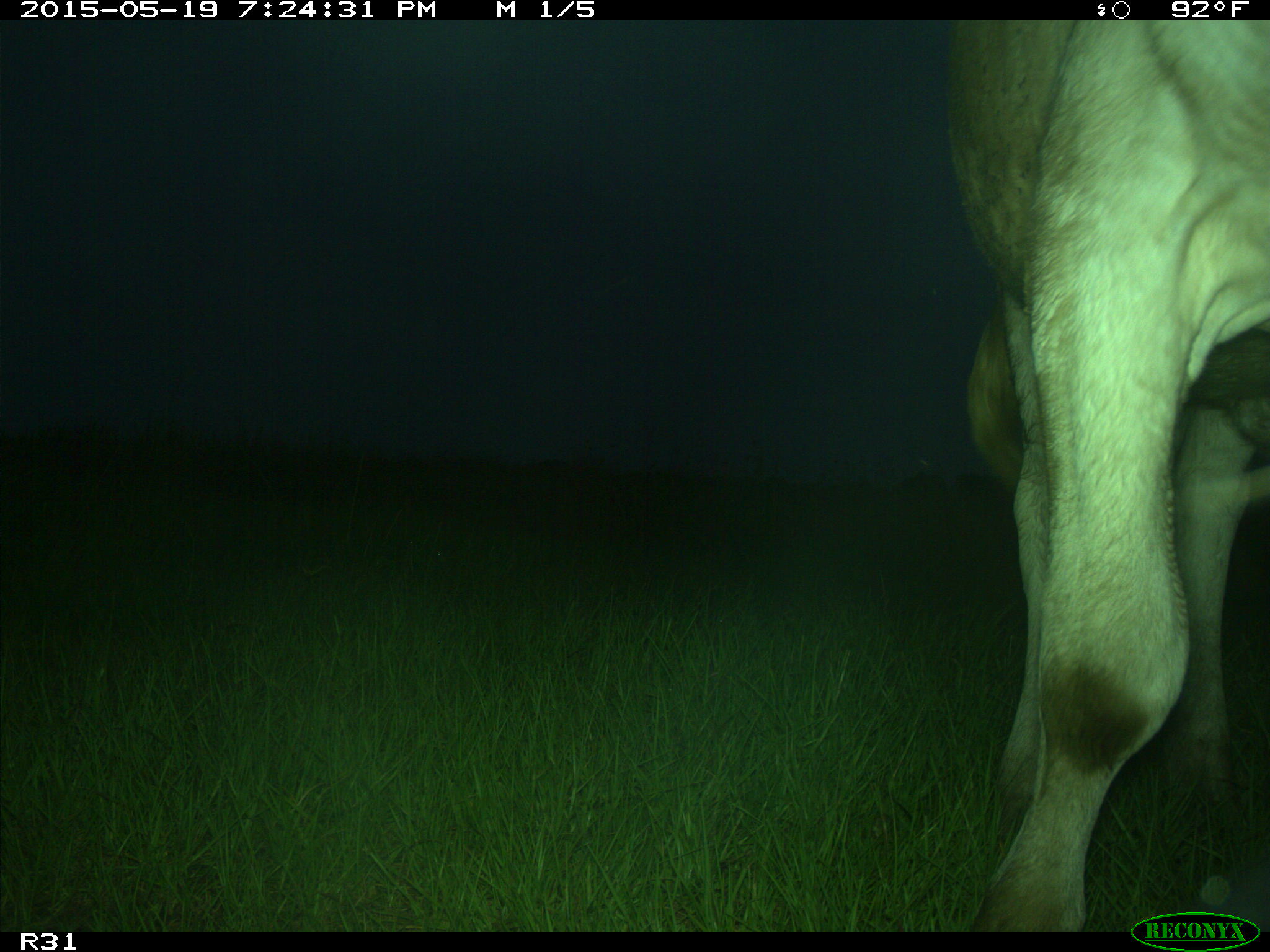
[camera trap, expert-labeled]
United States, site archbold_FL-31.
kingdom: Animalia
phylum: Chordata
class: Mammalia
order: Artiodactyla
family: Bovidae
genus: Bos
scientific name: Bos taurus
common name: domestic cow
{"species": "Bos taurus (domestic cow)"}